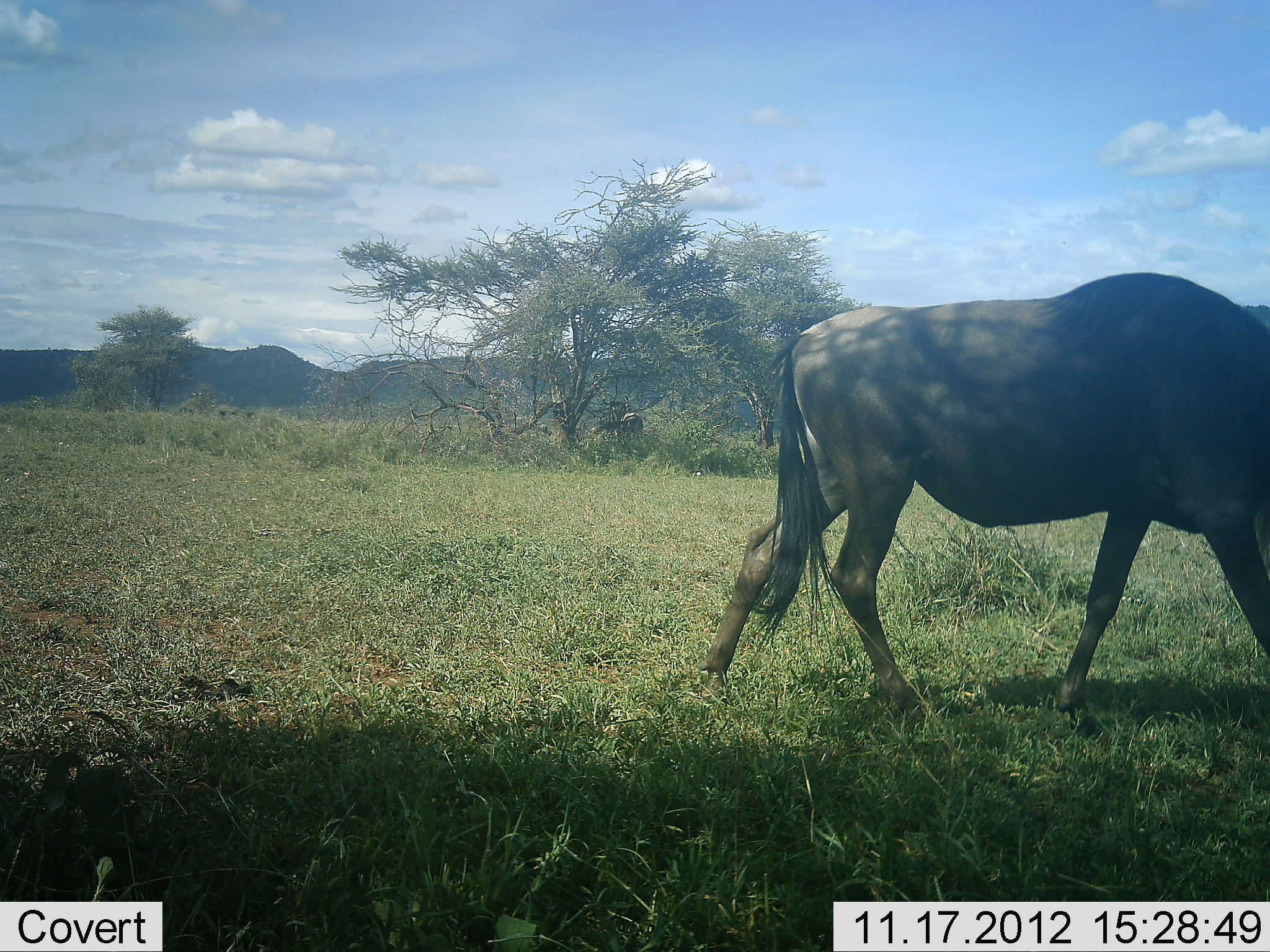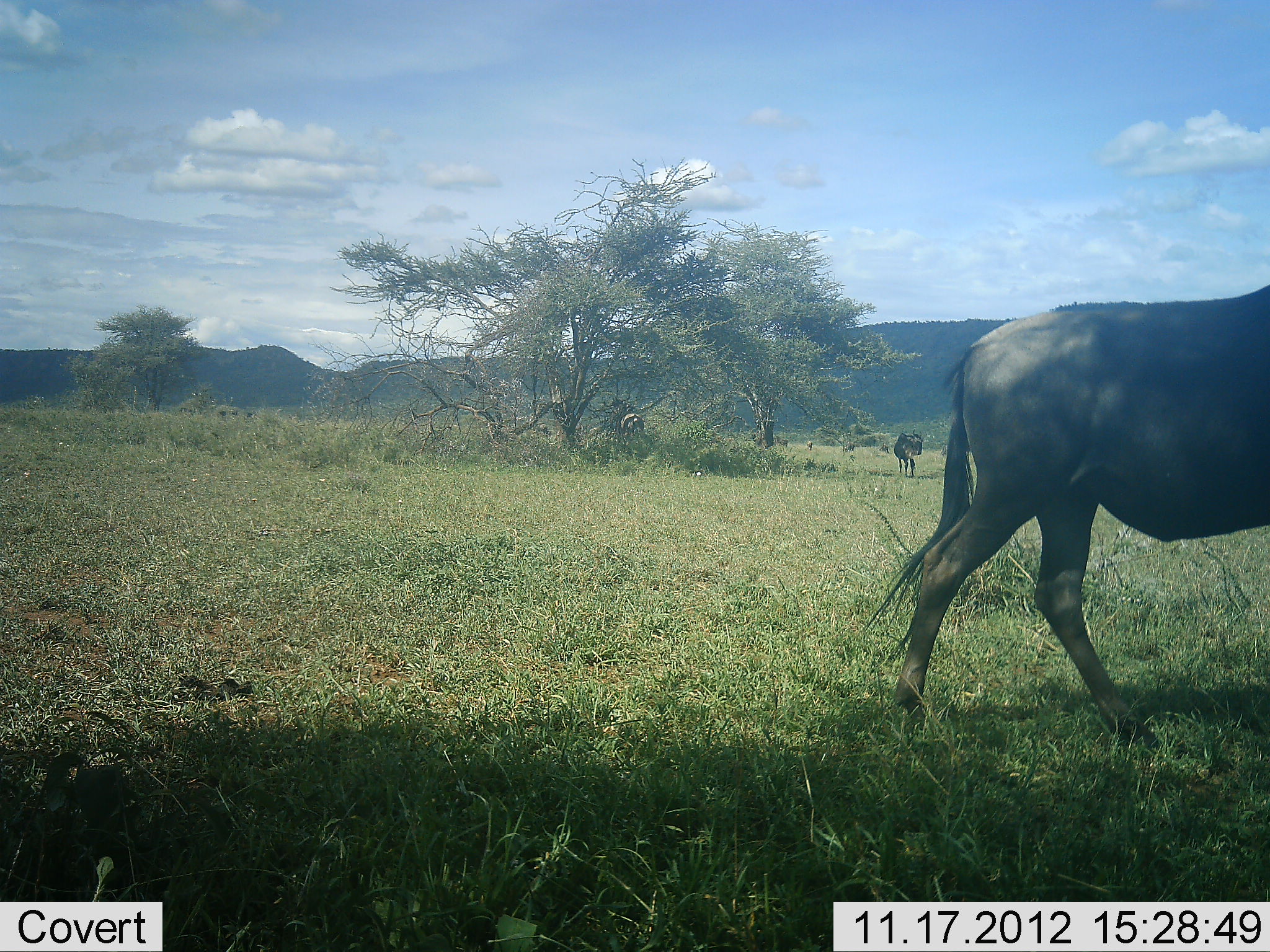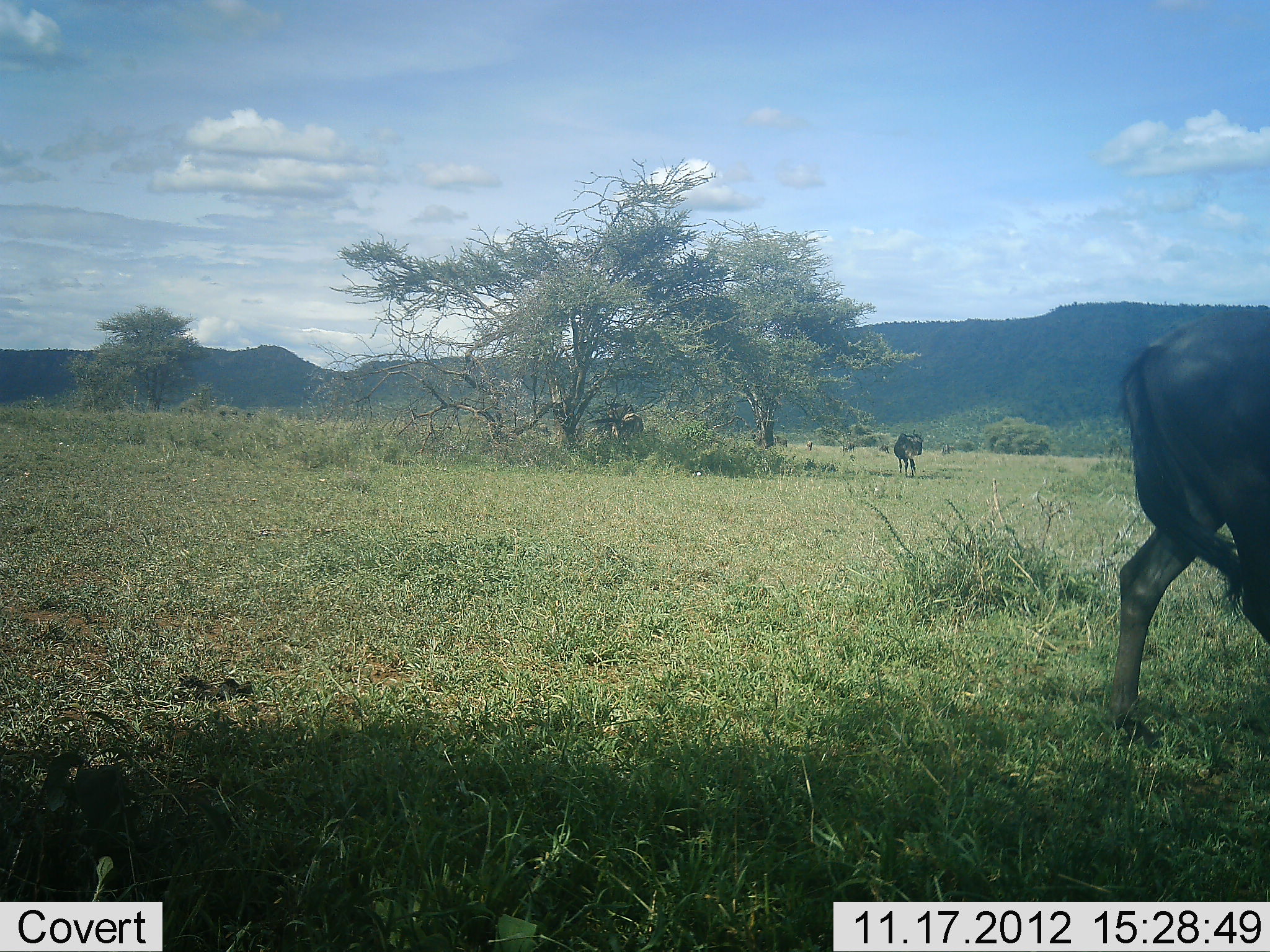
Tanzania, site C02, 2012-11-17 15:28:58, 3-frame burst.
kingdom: Animalia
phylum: Chordata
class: Mammalia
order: Artiodactyla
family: Bovidae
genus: Connochaetes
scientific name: Connochaetes taurinus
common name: blue wildebeest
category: wildebeest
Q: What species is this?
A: Wildebeest (blue wildebeest) (Connochaetes taurinus).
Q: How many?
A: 3.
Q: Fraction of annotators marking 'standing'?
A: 90%.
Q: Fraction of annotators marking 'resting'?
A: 0%.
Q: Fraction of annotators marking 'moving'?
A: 100%.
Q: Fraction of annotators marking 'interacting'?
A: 0%.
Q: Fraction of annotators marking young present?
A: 0%.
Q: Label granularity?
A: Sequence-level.